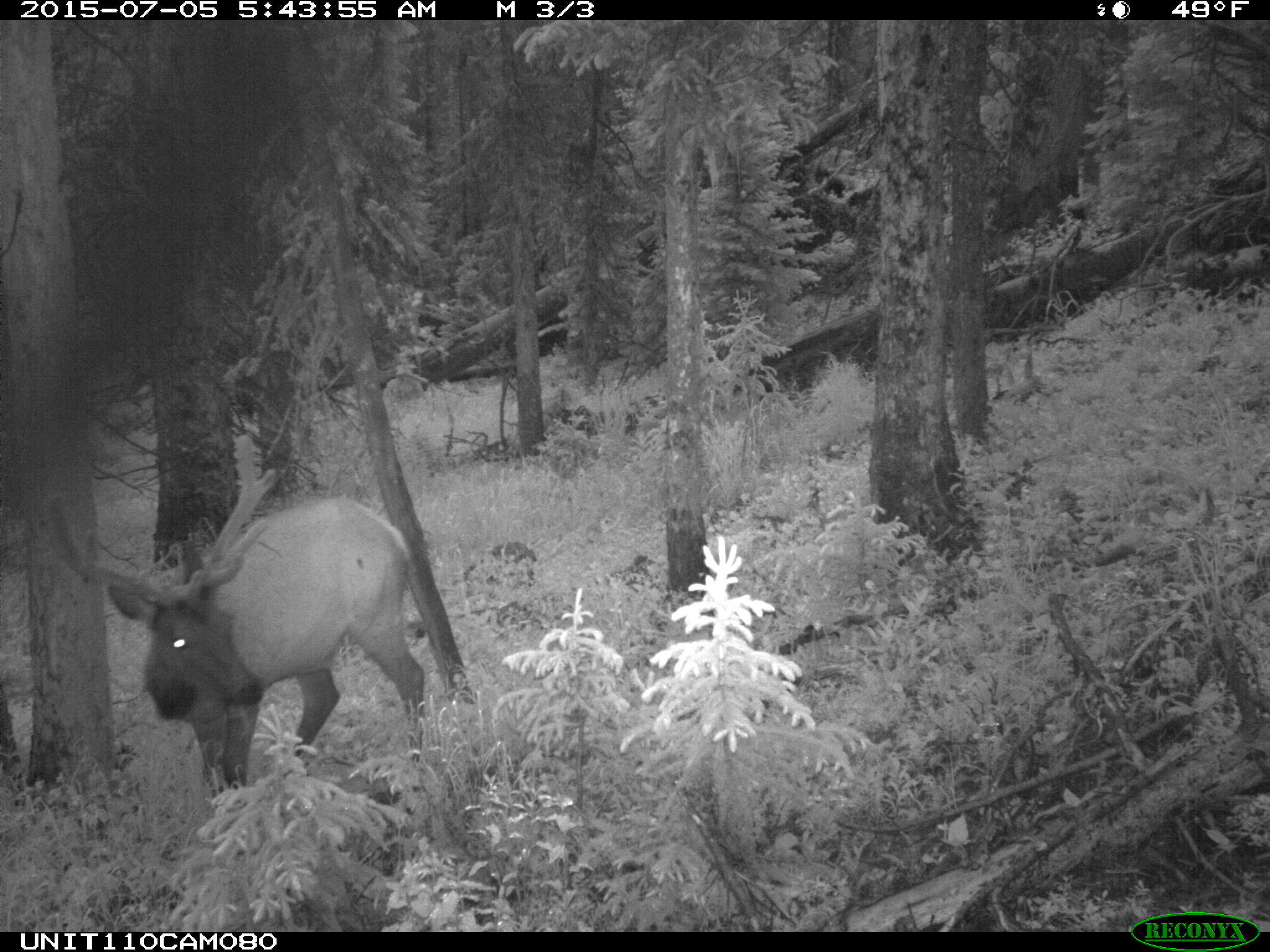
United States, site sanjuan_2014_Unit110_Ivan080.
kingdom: Animalia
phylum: Chordata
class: Mammalia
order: Artiodactyla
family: Cervidae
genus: Cervus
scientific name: Cervus elaphus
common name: red deer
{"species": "Cervus elaphus (red deer)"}